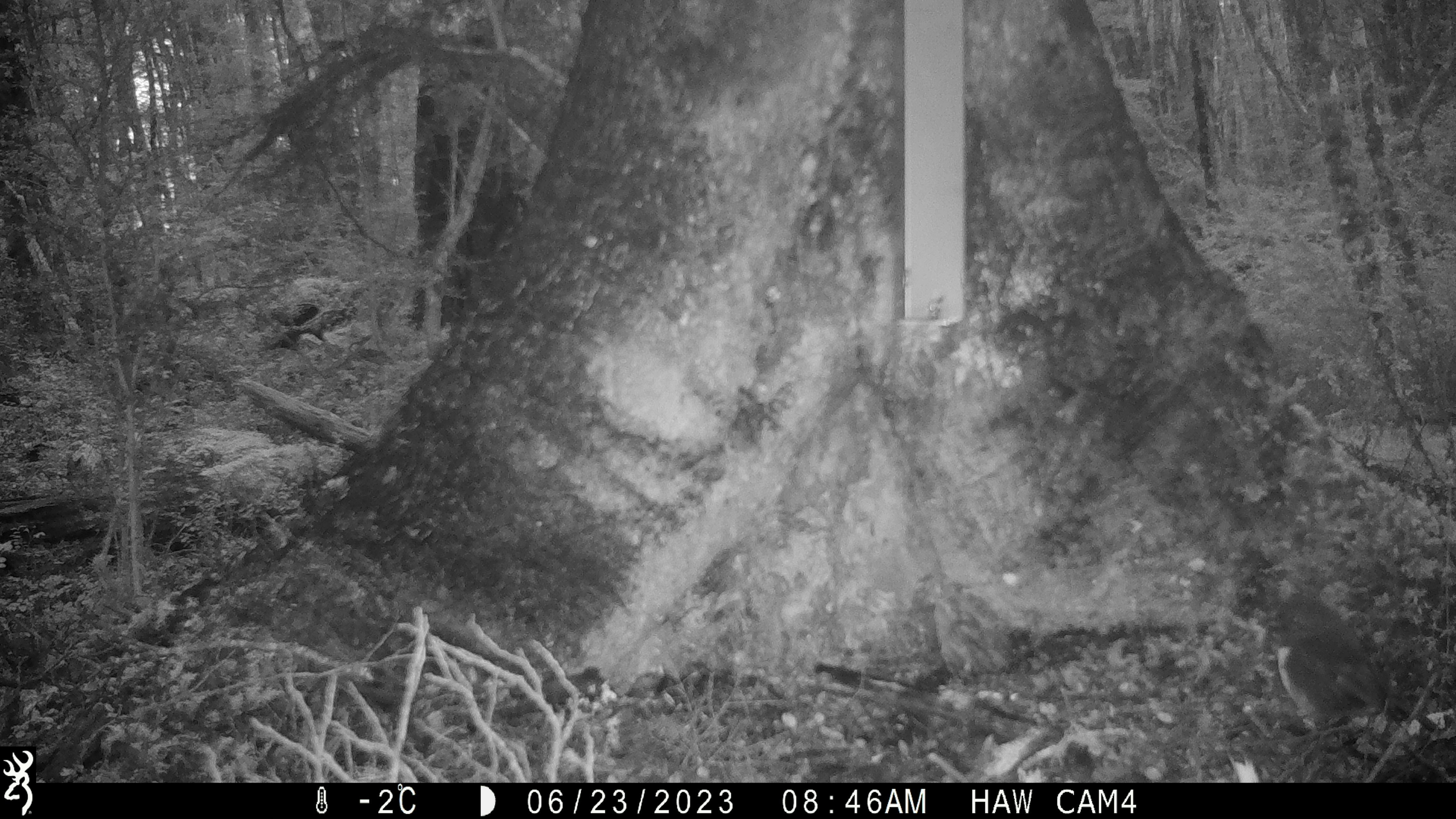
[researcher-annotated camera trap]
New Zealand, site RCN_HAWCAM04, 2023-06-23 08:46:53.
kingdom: Animalia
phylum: Chordata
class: Aves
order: Passeriformes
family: Petroicidae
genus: Petroica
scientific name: Petroica australis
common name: new zealand robin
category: robin